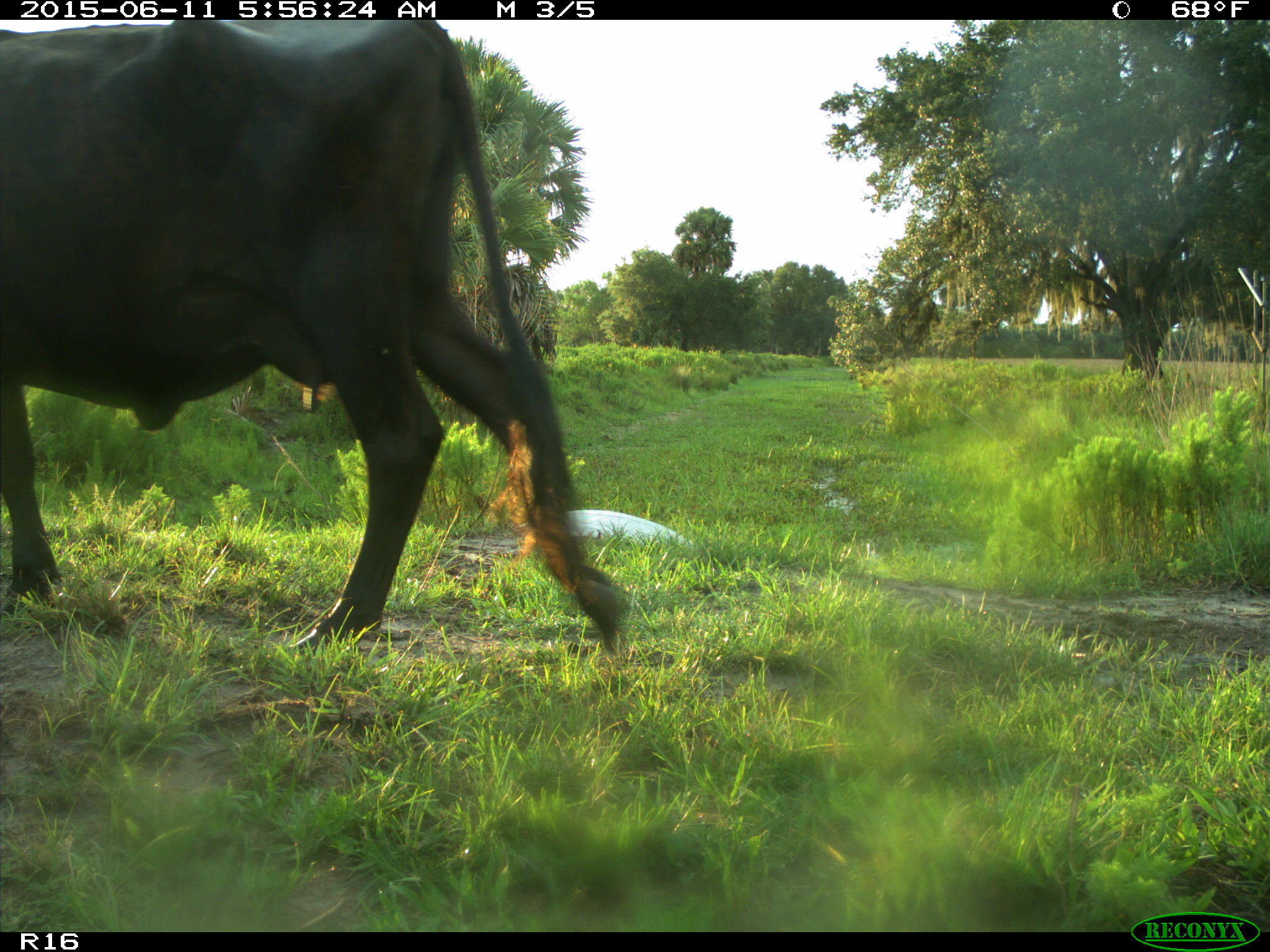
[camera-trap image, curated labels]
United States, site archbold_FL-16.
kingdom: Animalia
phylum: Chordata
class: Mammalia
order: Artiodactyla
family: Bovidae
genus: Bos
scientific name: Bos taurus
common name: domestic cow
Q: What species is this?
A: Bos taurus (domestic cow).